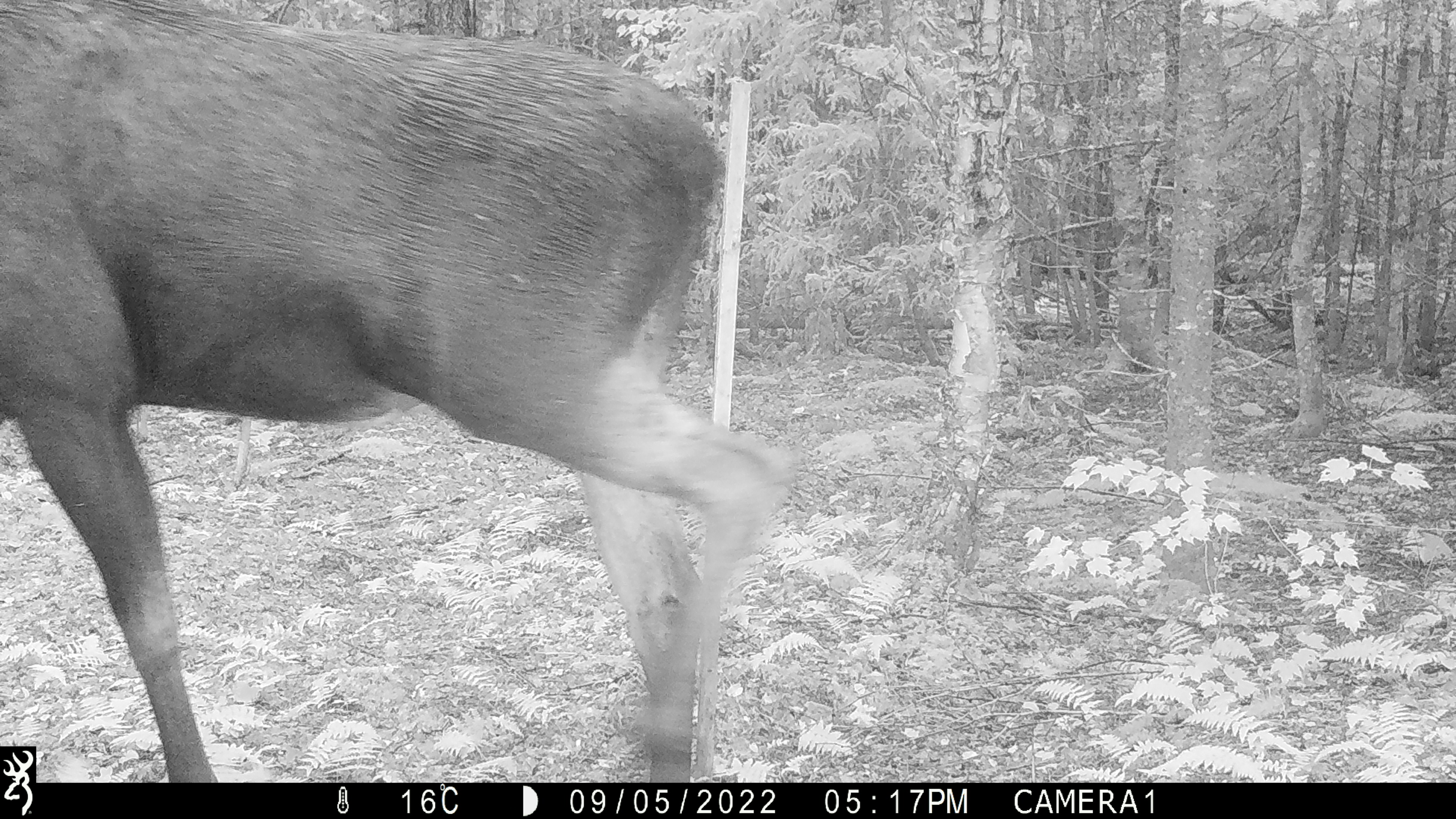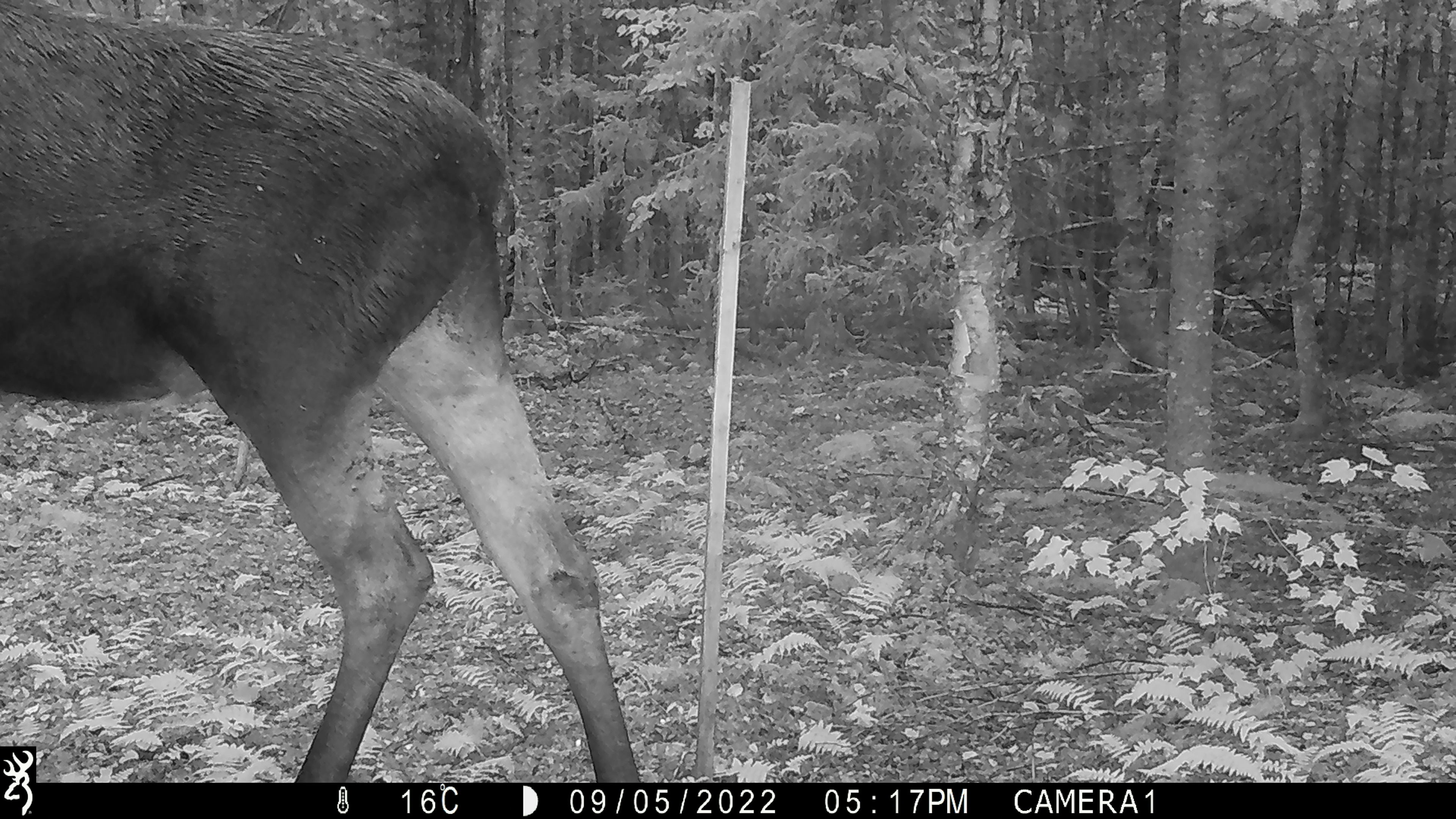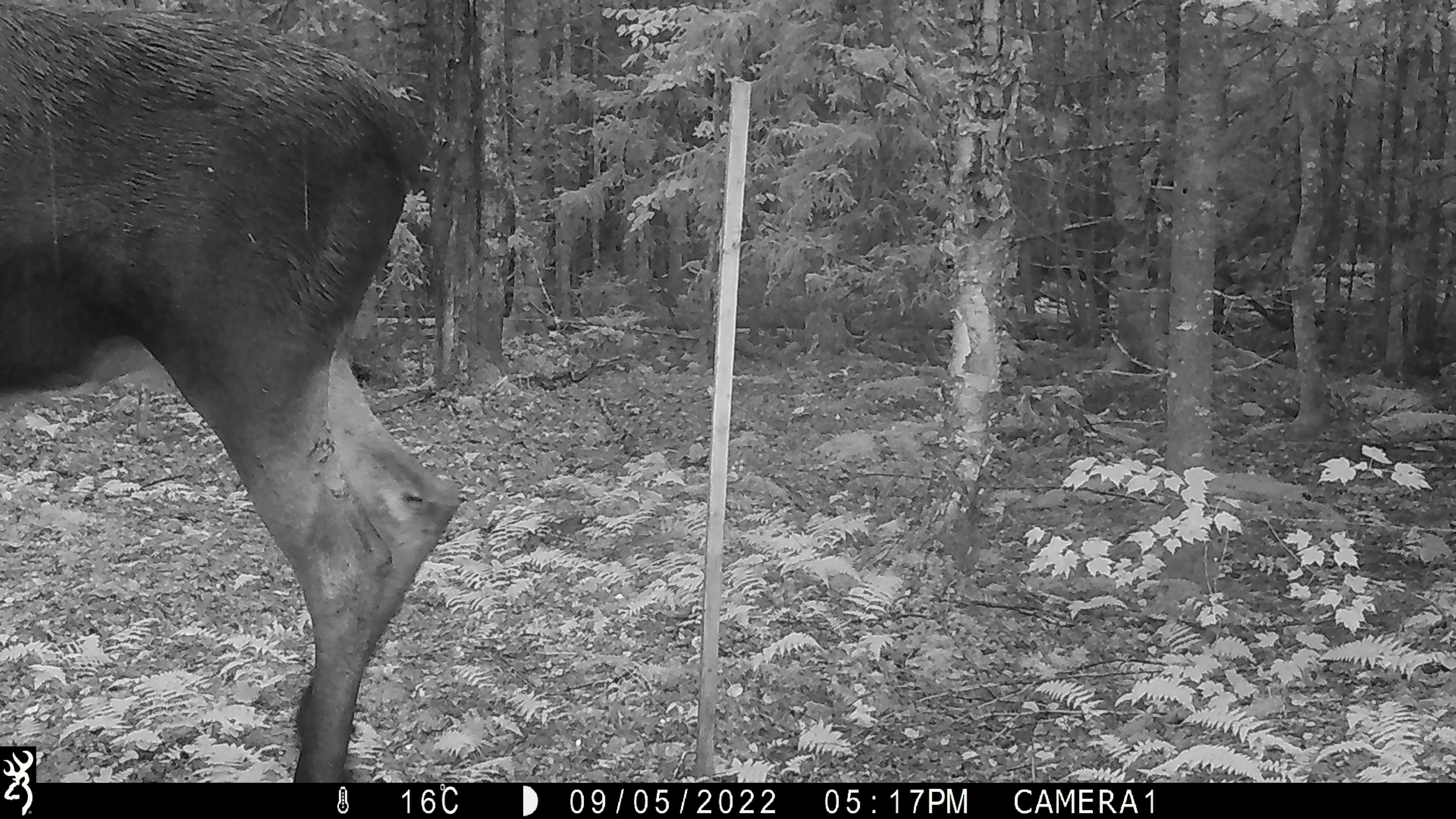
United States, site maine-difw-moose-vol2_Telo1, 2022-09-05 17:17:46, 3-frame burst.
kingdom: Animalia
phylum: Chordata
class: Mammalia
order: Artiodactyla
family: Cervidae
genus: Alces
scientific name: Alces alces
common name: moose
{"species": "moose (Alces alces)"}